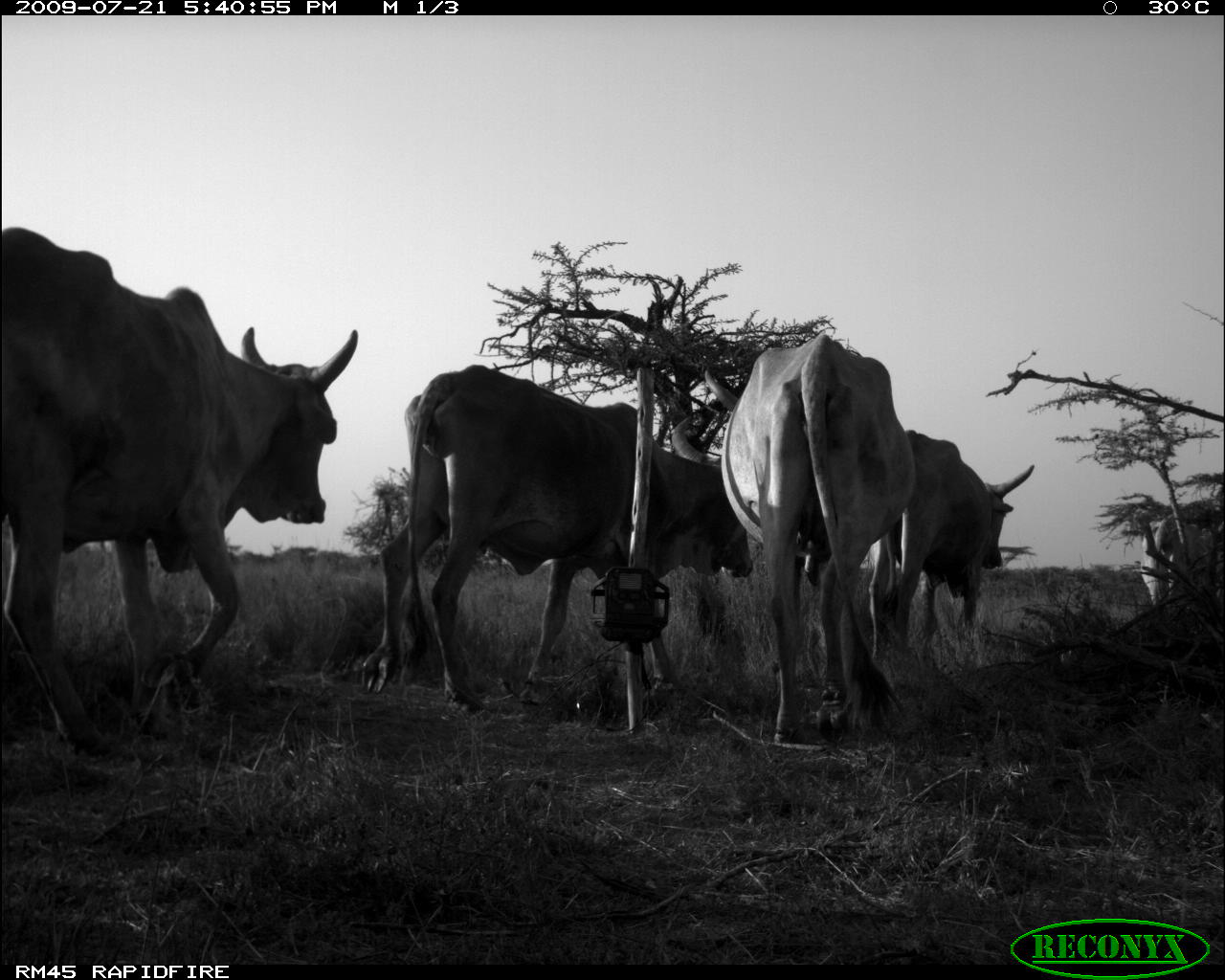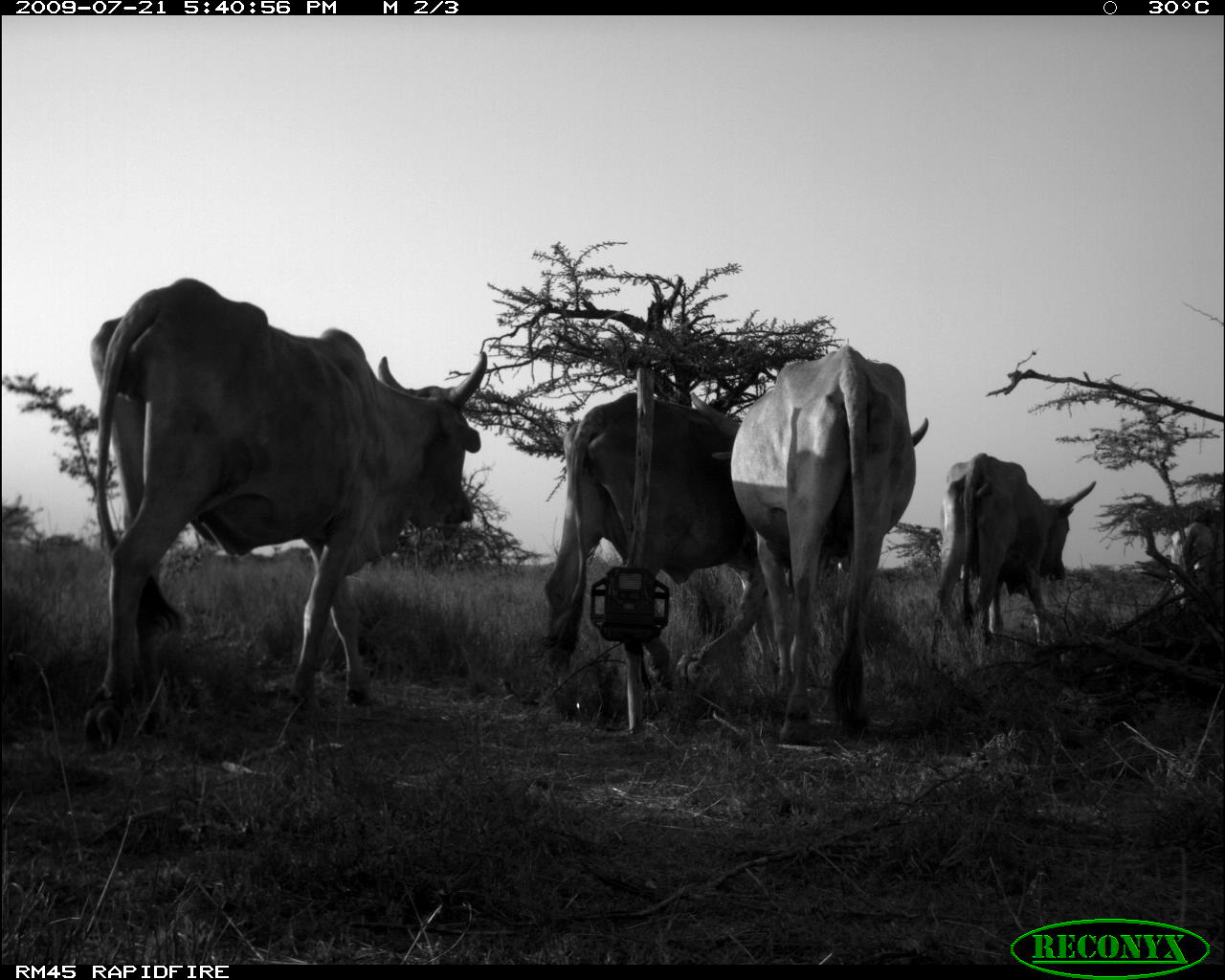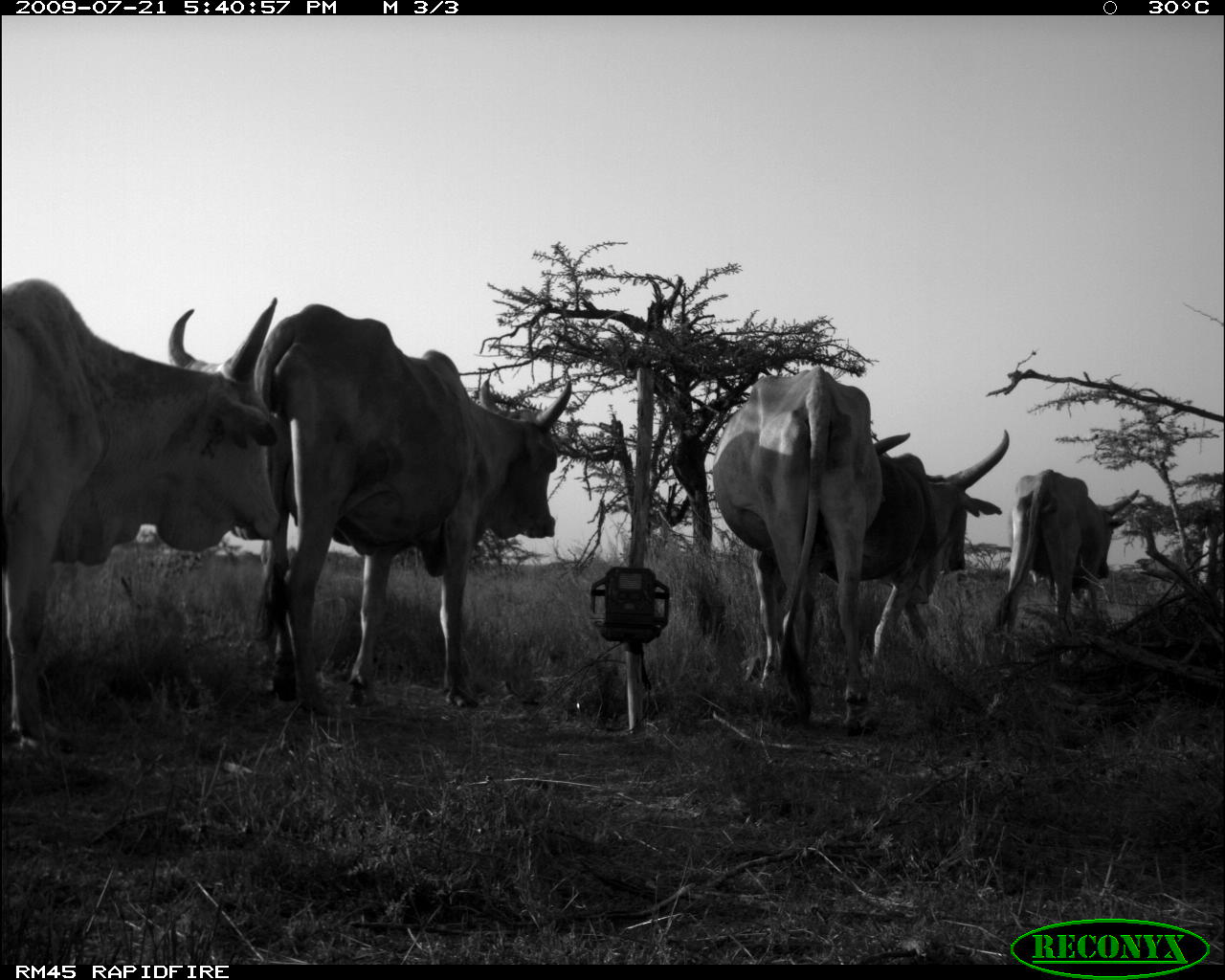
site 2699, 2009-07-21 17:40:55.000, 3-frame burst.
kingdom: Animalia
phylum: Chordata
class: Mammalia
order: Artiodactyla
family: Bovidae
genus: Bos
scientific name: Bos taurus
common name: domestic cattle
Bos taurus (domestic cattle), count 5.